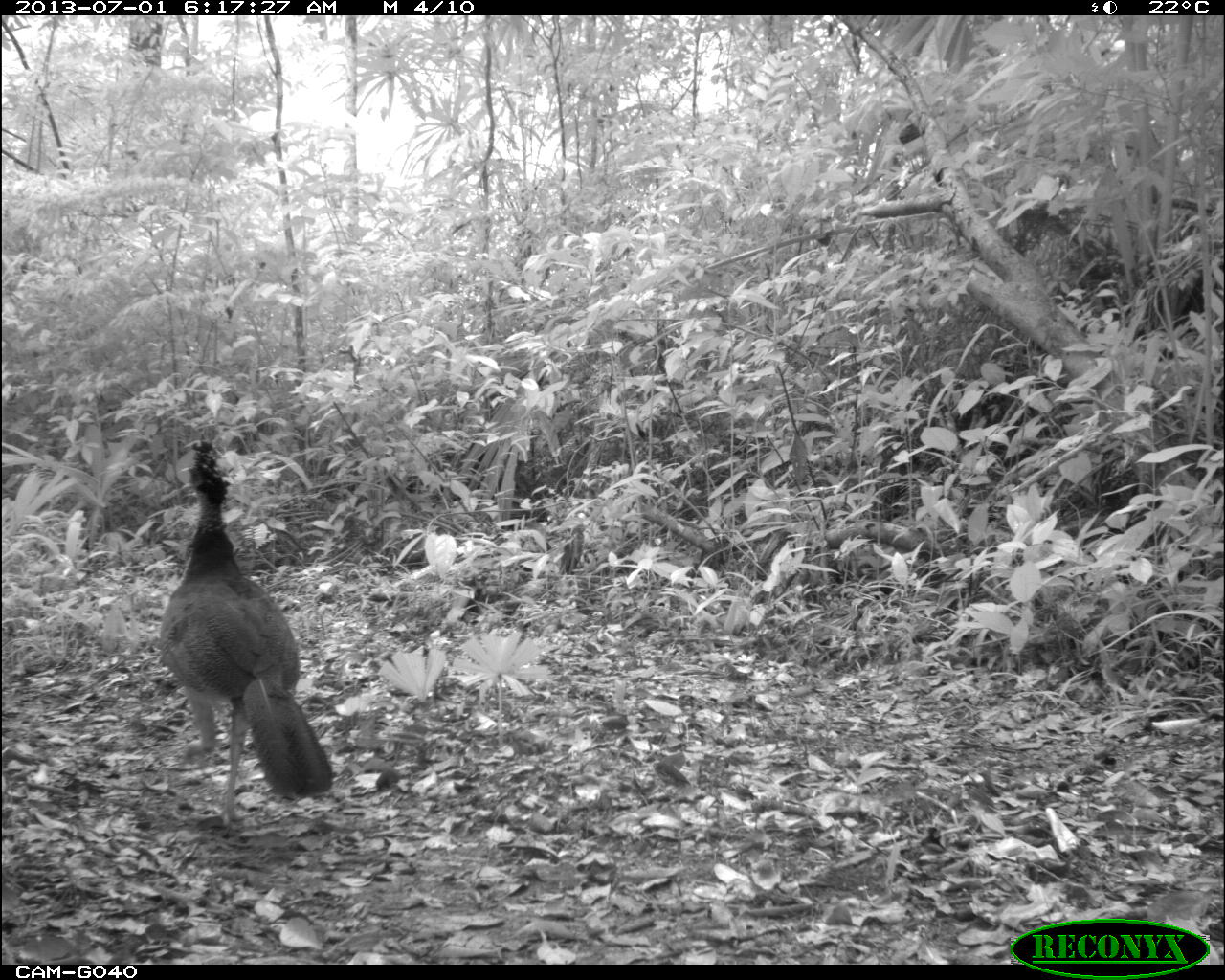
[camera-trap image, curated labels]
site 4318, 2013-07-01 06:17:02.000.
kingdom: Animalia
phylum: Chordata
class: Aves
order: Galliformes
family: Cracidae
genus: Crax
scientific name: Crax rubra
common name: great curassow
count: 1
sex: female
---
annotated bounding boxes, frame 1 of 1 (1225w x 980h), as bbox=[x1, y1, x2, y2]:
crax rubra: bbox=[157, 435, 336, 827]